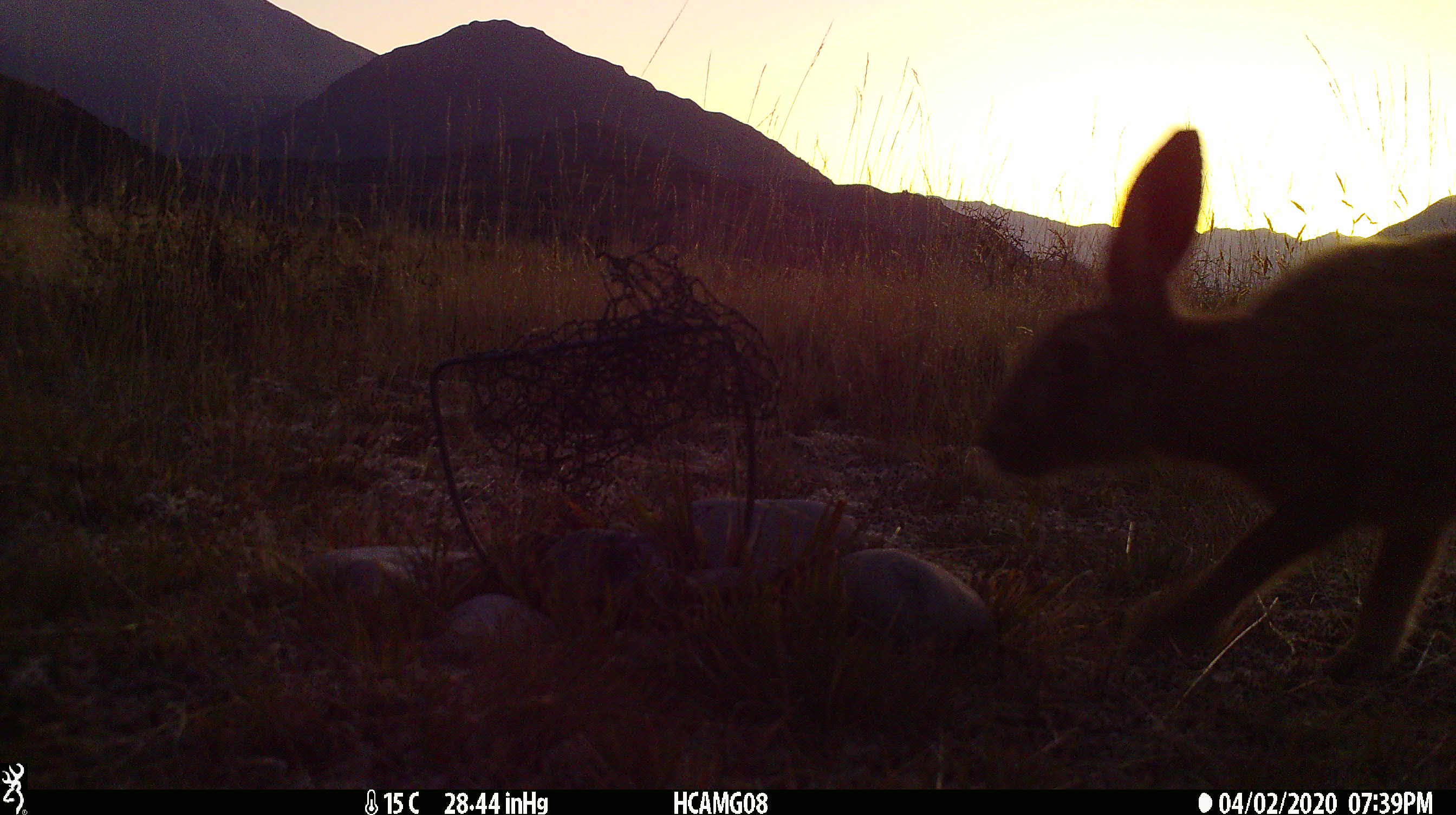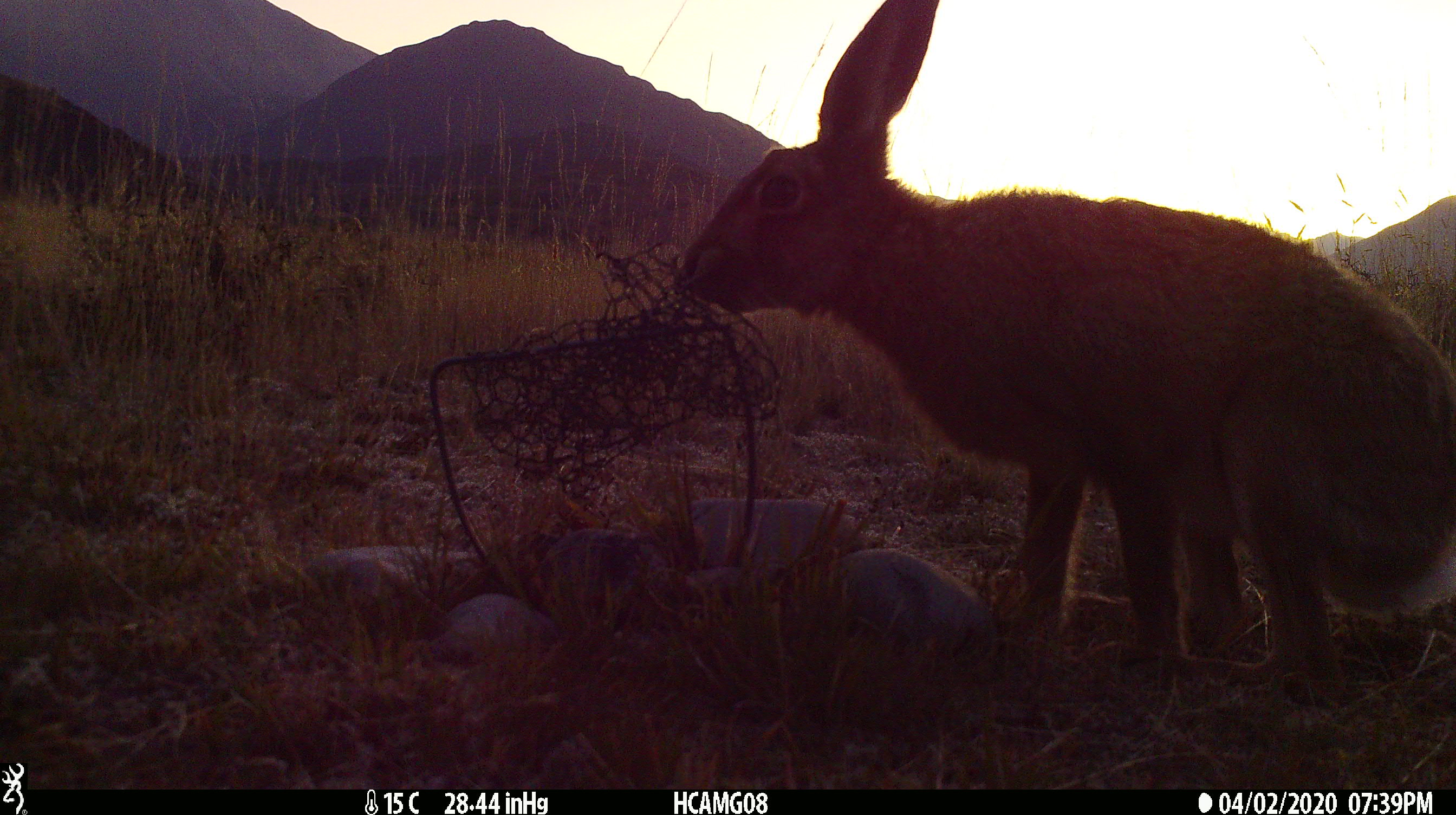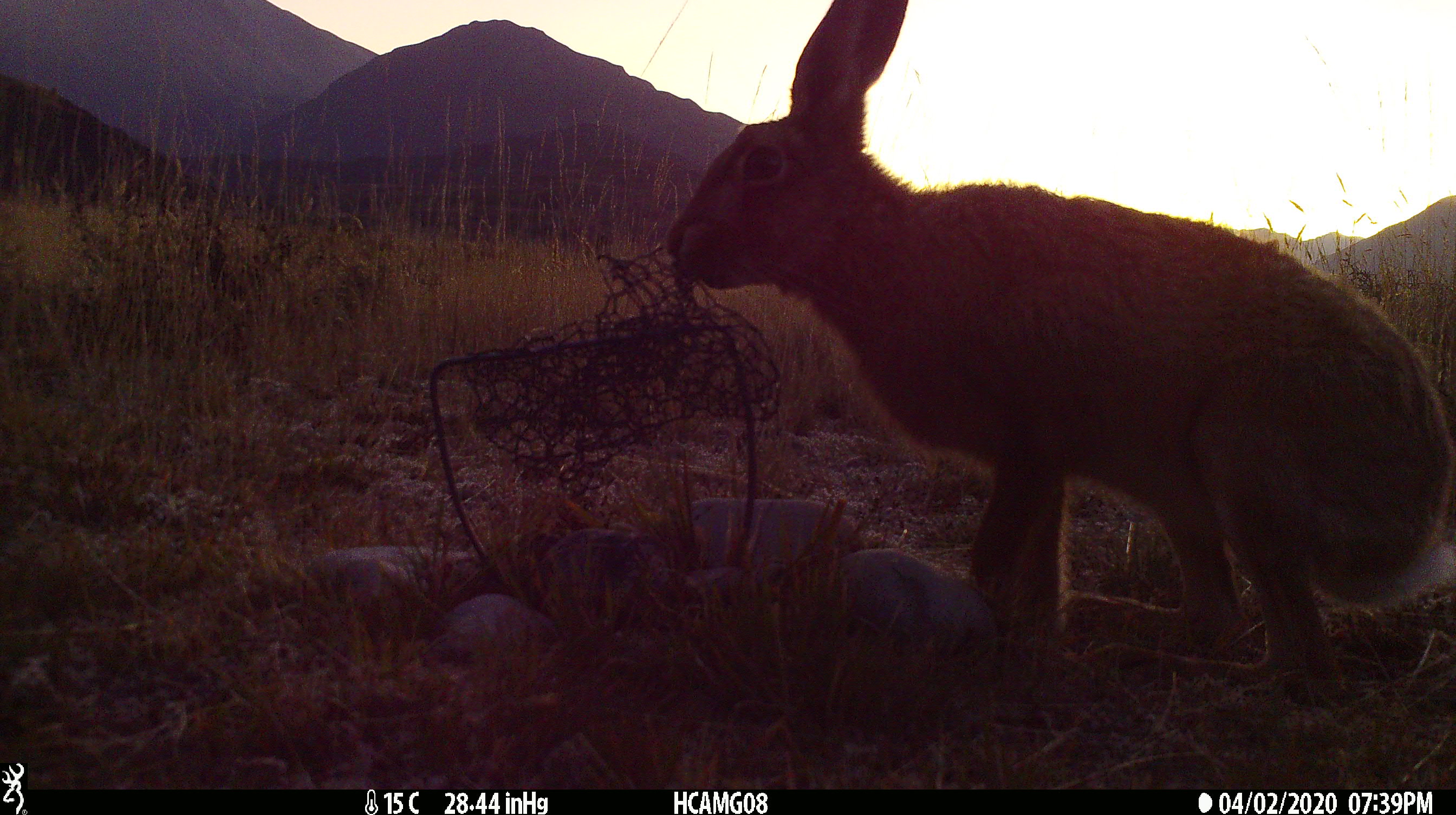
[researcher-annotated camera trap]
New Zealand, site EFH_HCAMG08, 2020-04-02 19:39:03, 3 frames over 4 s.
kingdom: Animalia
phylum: Chordata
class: Mammalia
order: Lagomorpha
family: Leporidae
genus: Lepus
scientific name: Lepus europaeus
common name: brown hare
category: hare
Hare (brown hare) (Lepus europaeus).